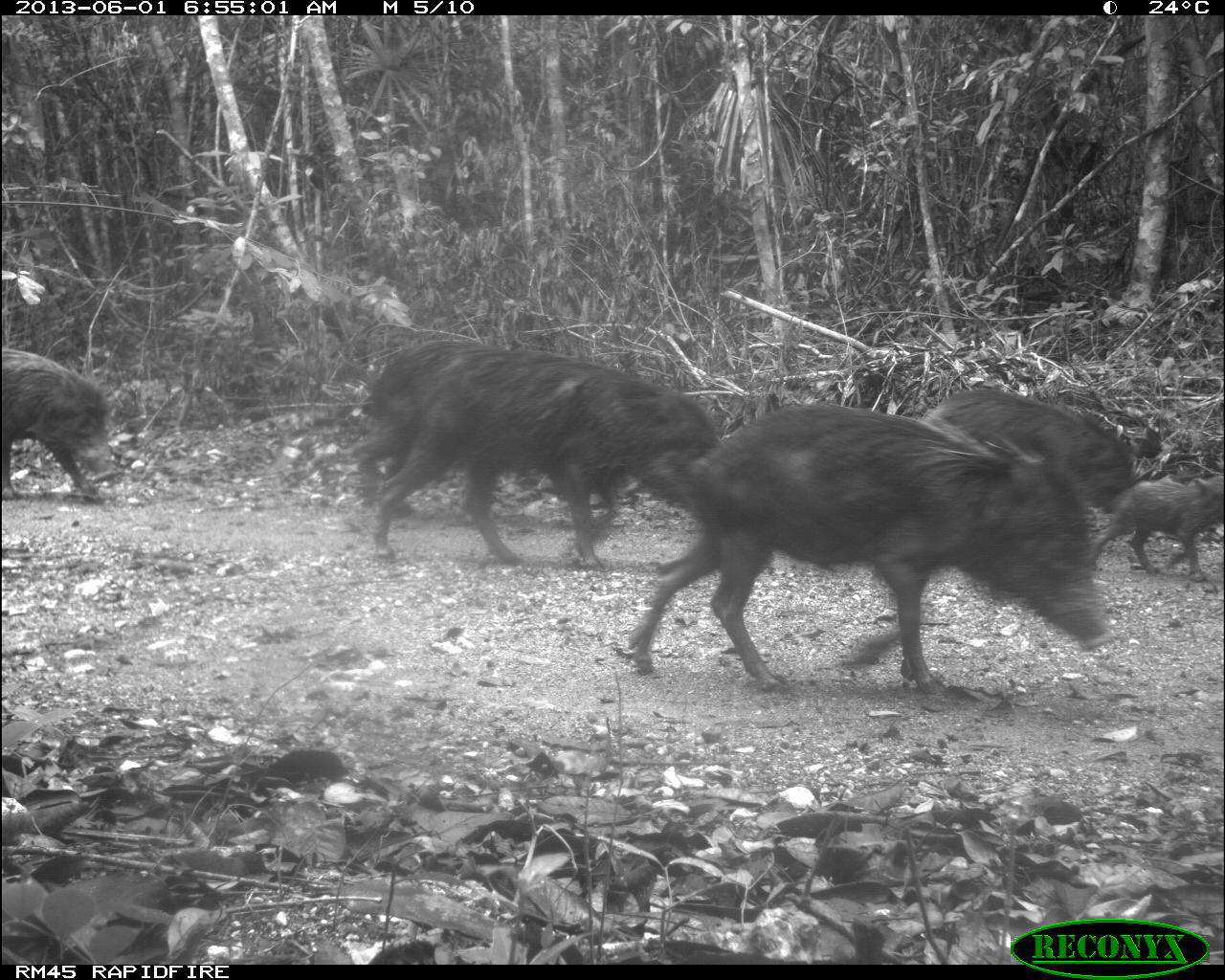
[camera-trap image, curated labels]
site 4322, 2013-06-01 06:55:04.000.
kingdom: Animalia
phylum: Chordata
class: Mammalia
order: Artiodactyla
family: Tayassuidae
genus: Tayassu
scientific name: Tayassu pecari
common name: white-lipped peccary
Tayassu pecari (white-lipped peccary), count 39.